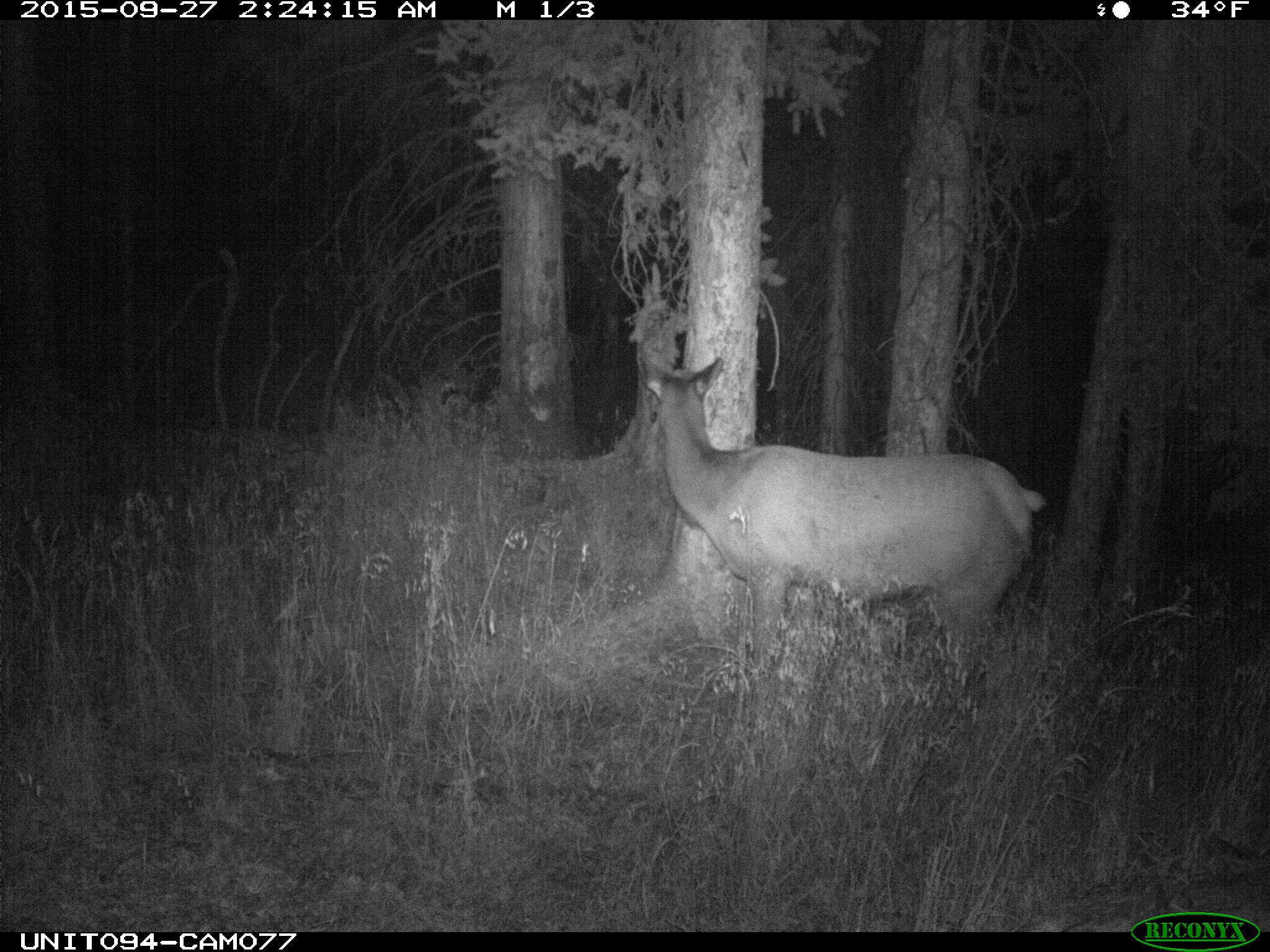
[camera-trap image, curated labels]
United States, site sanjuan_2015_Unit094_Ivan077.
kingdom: Animalia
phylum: Chordata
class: Mammalia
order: Artiodactyla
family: Cervidae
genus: Cervus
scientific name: Cervus elaphus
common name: red deer